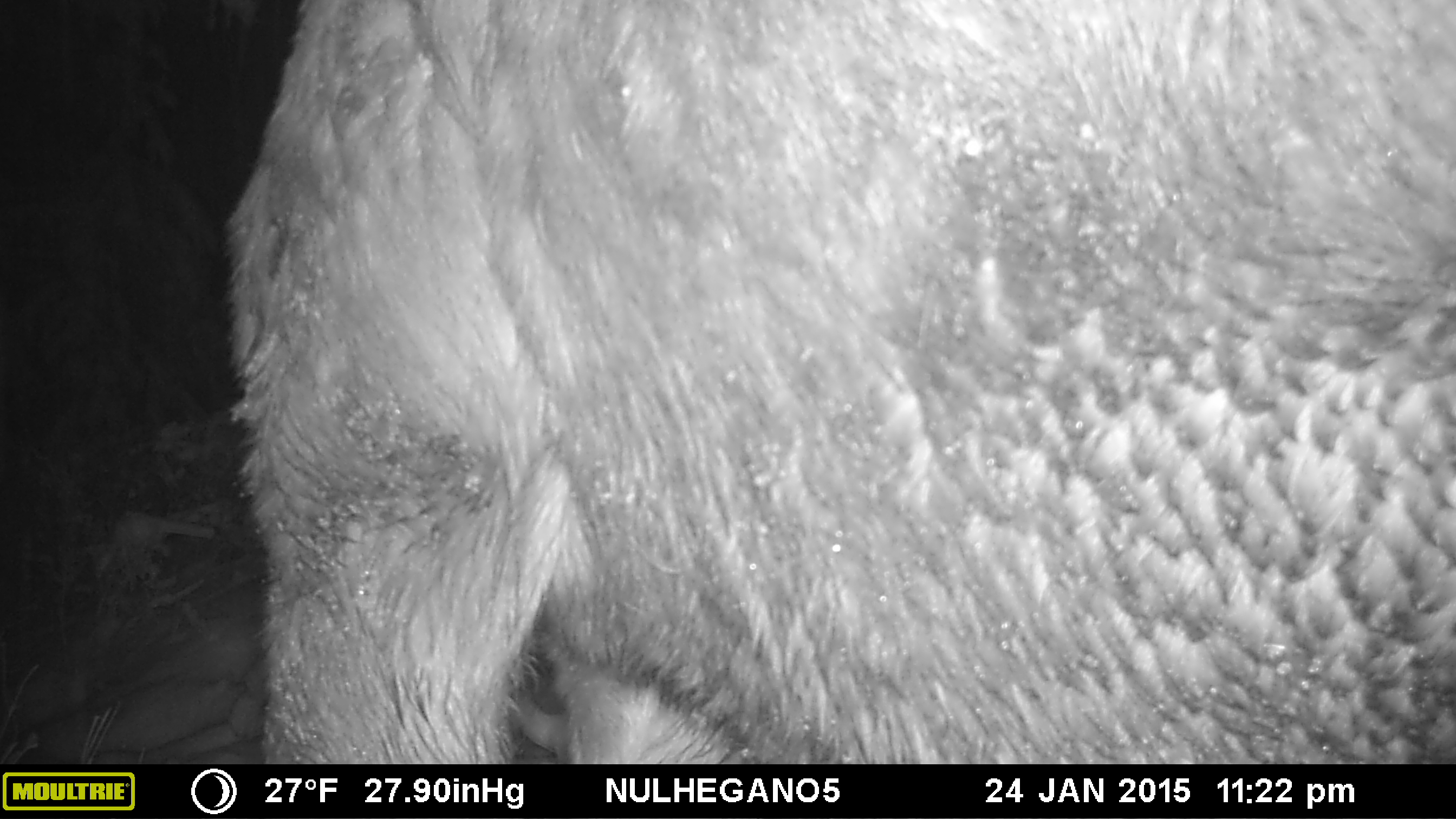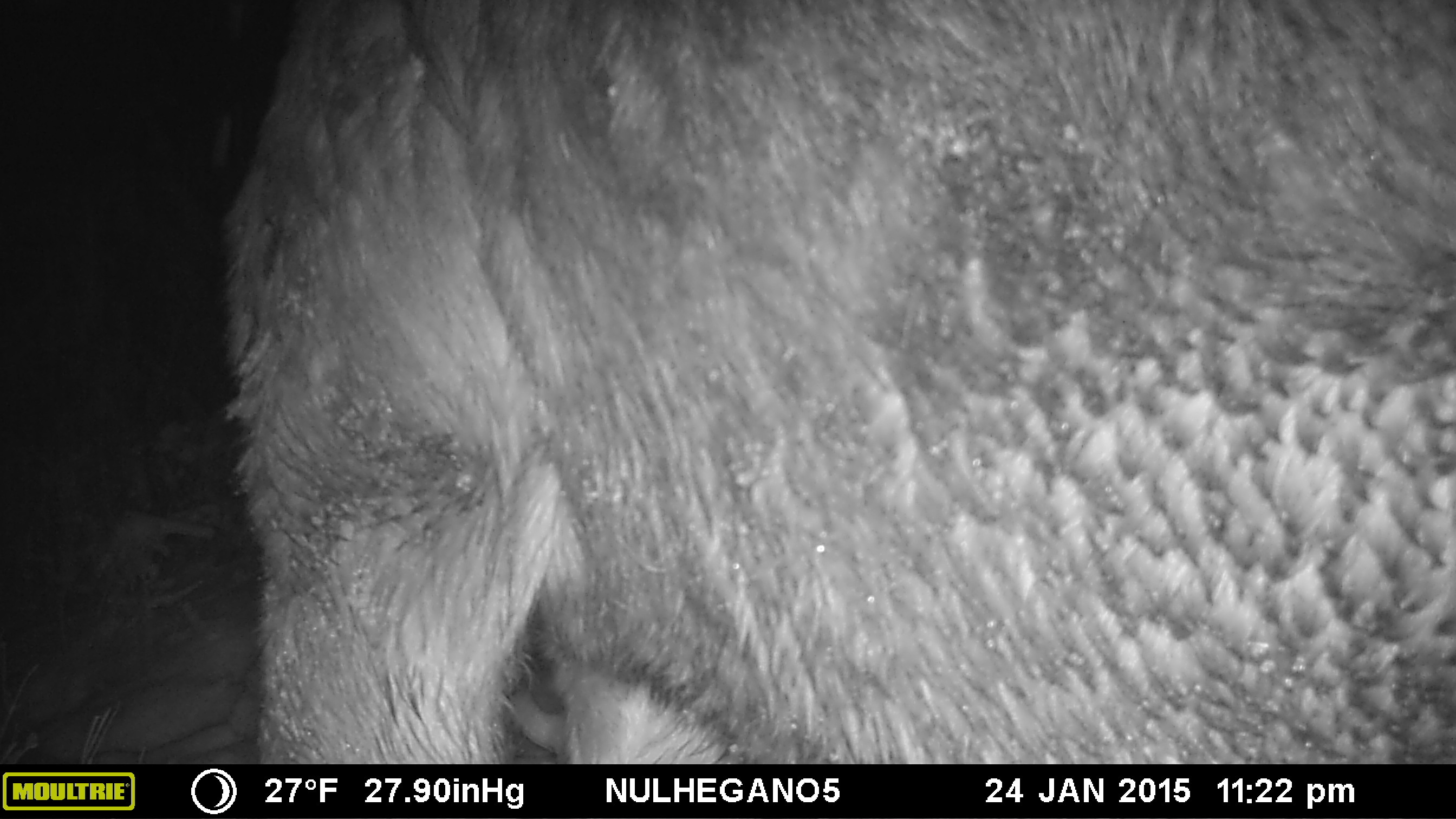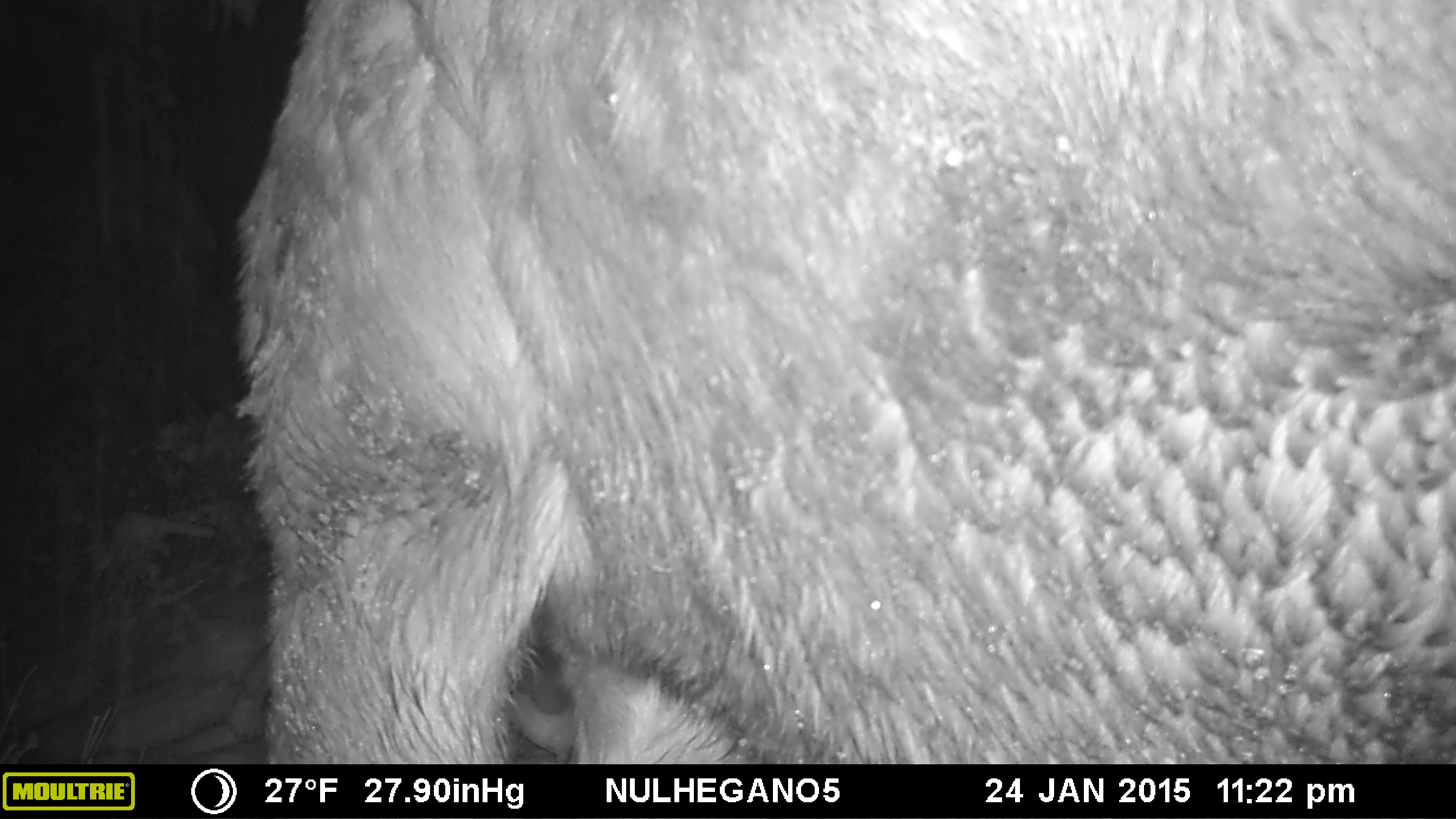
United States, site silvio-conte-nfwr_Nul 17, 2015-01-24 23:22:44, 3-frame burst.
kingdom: Animalia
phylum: Chordata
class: Mammalia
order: Artiodactyla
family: Cervidae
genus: Alces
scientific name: Alces alces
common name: moose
Moose (Alces alces).